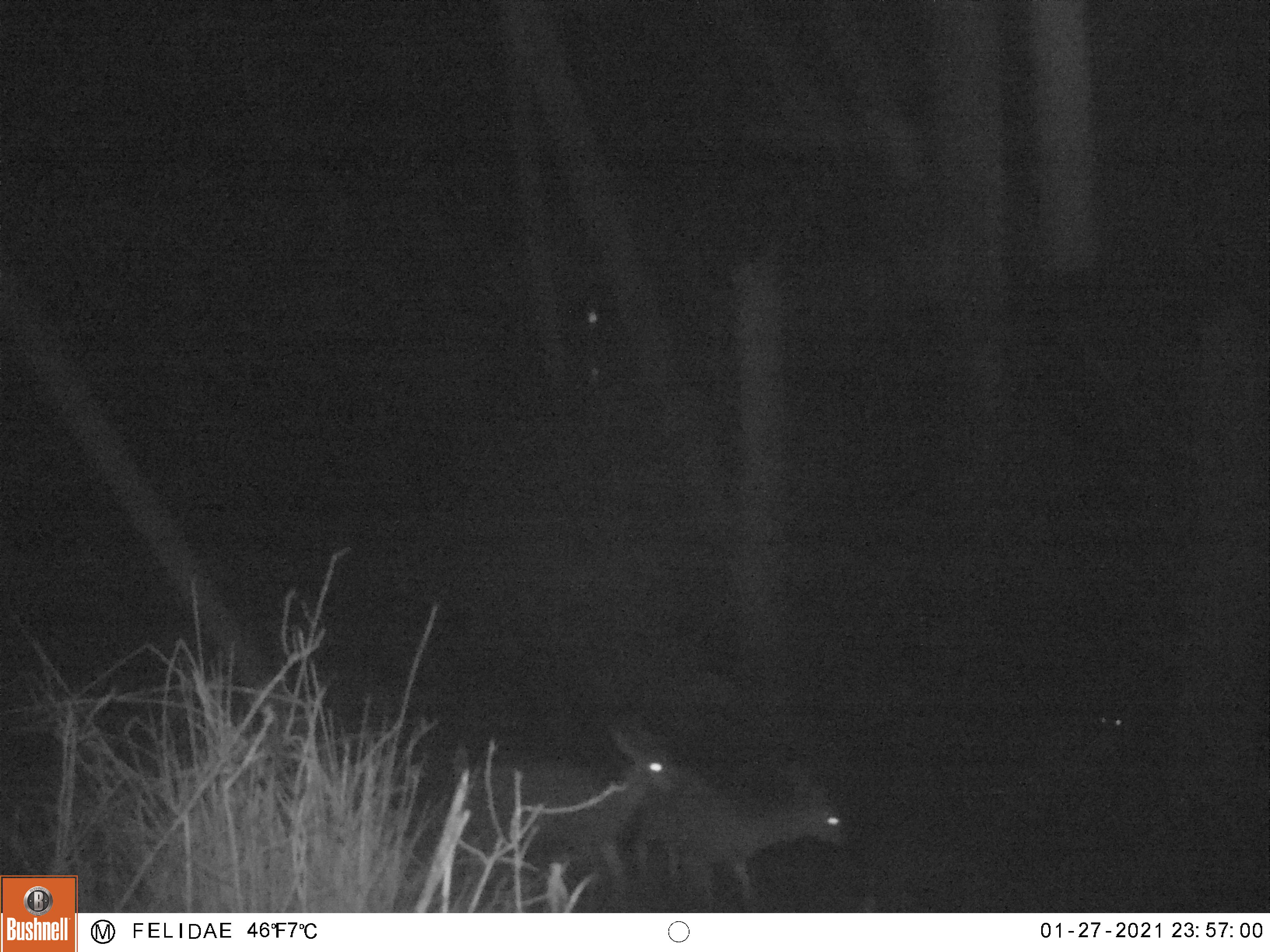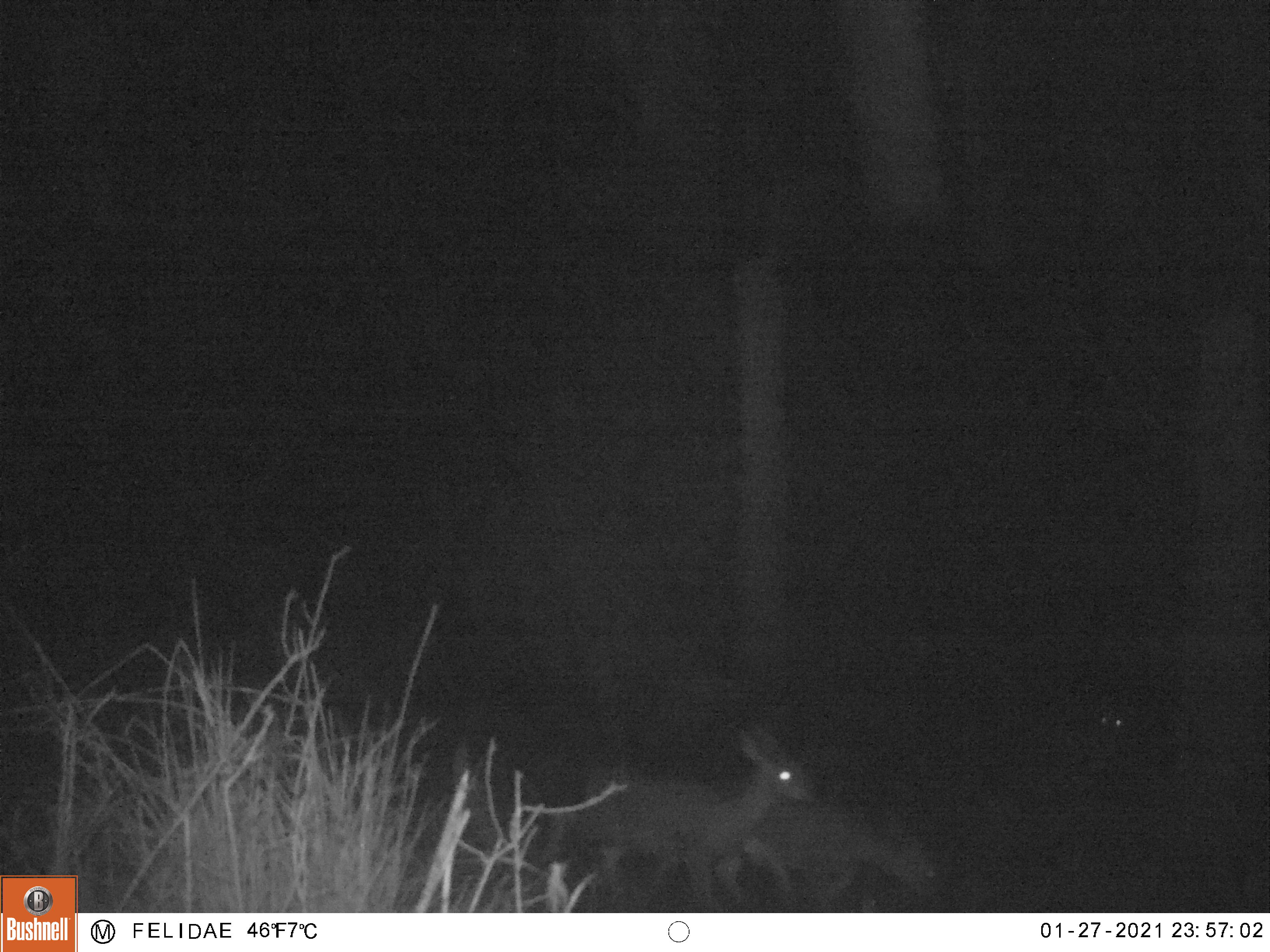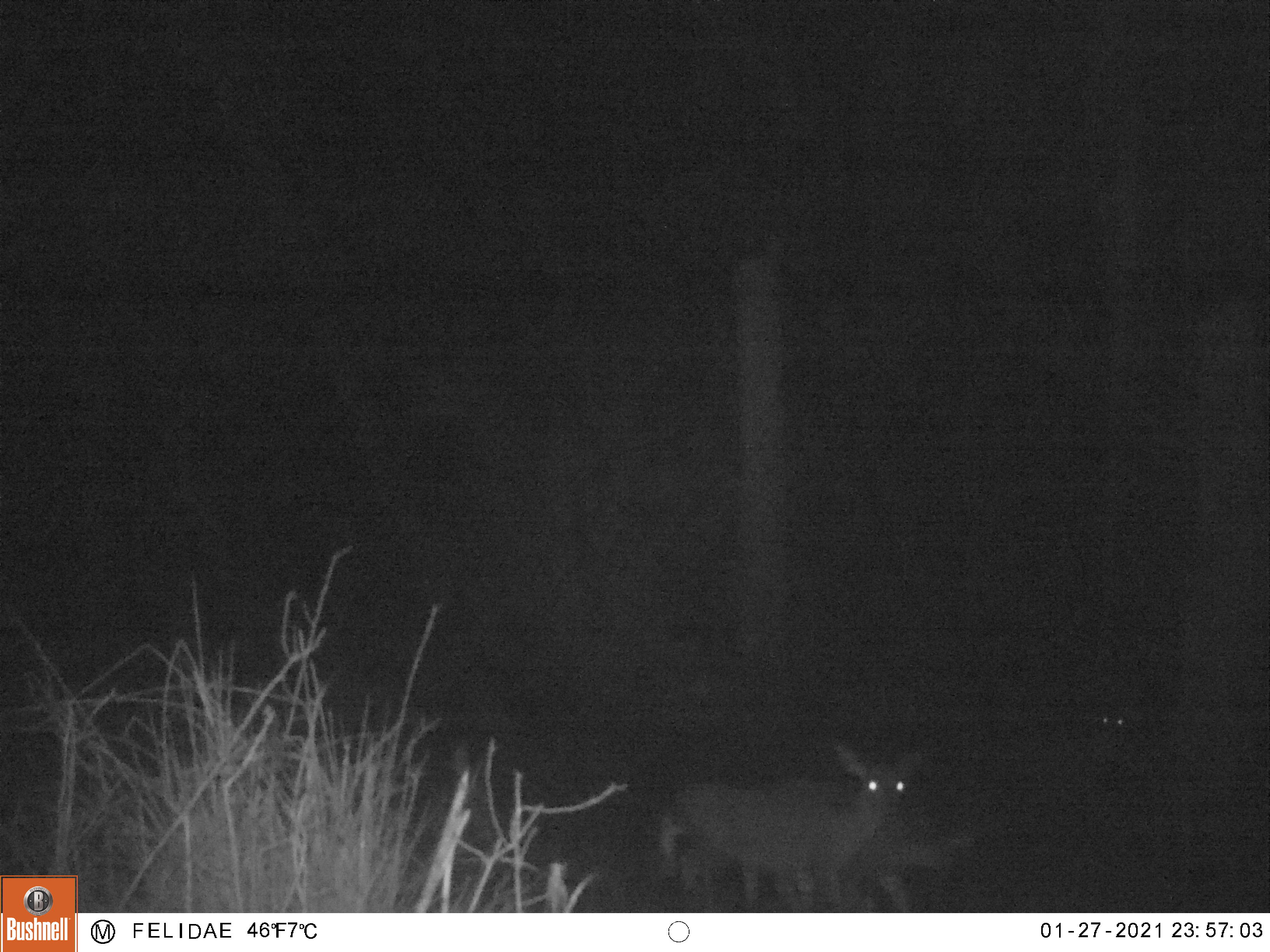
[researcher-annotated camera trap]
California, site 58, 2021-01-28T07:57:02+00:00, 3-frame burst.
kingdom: Animalia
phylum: Chordata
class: Mammalia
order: Artiodactyla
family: Cervidae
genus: Odocoileus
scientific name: Odocoileus hemionus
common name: mule deer